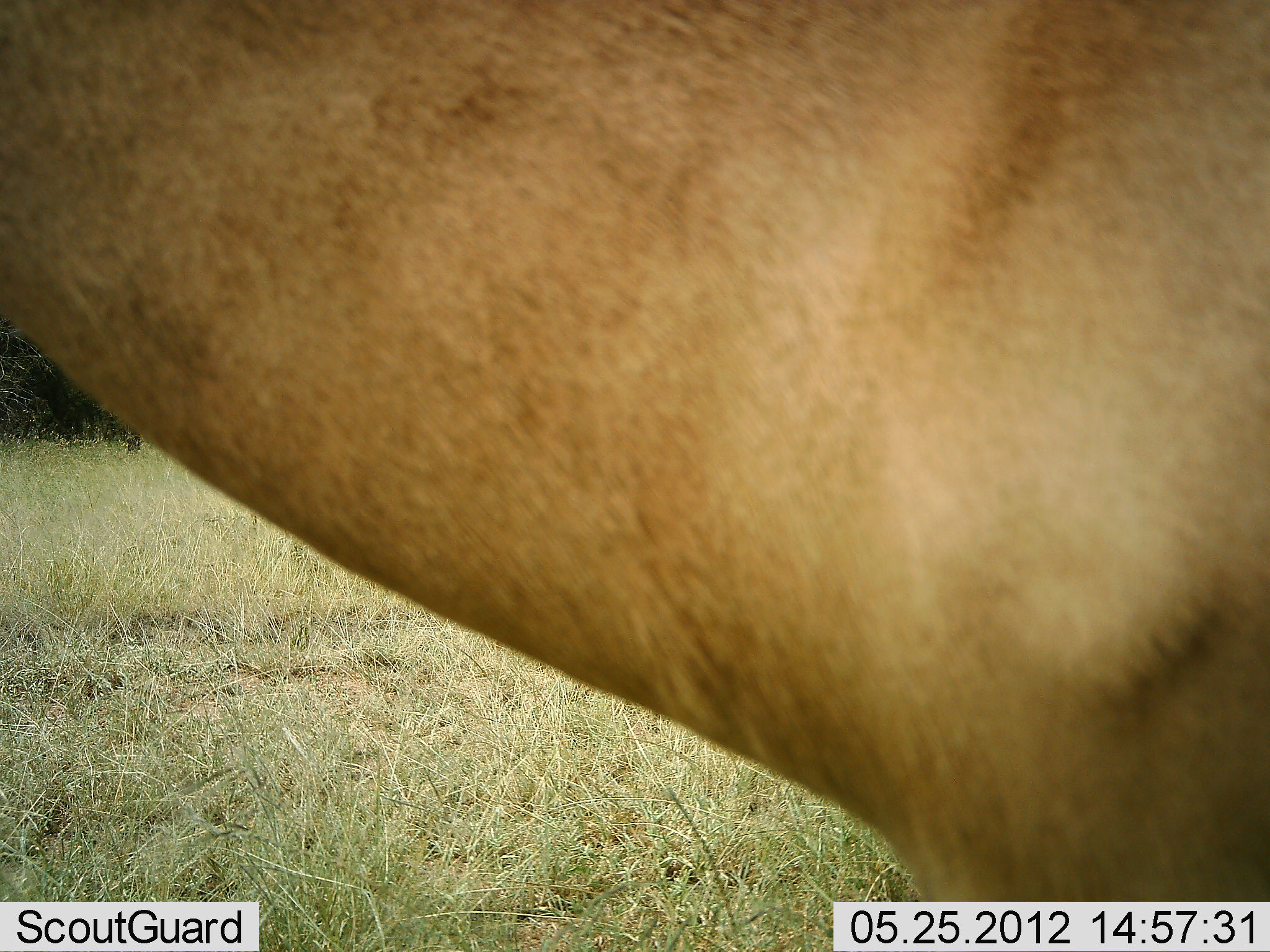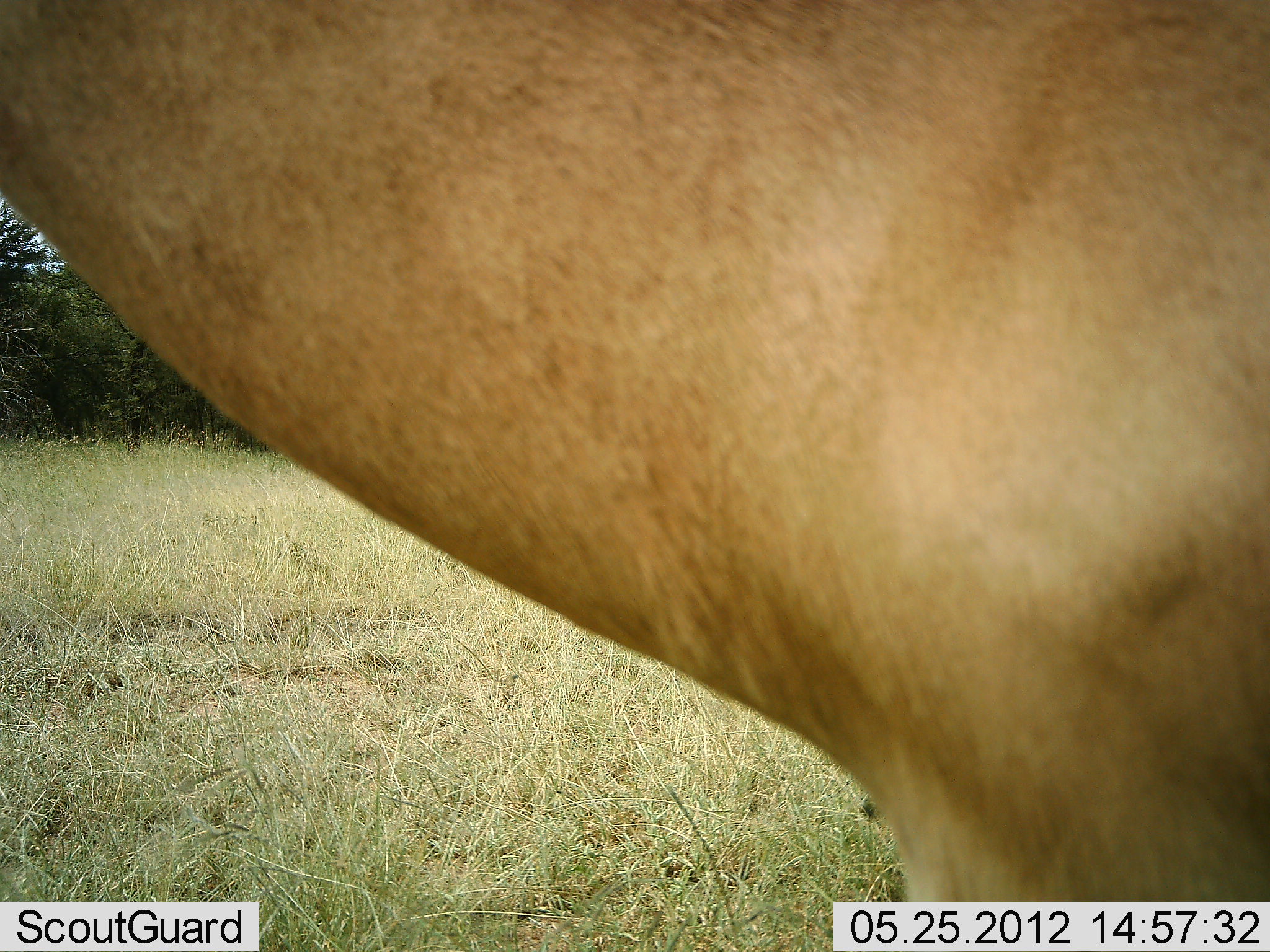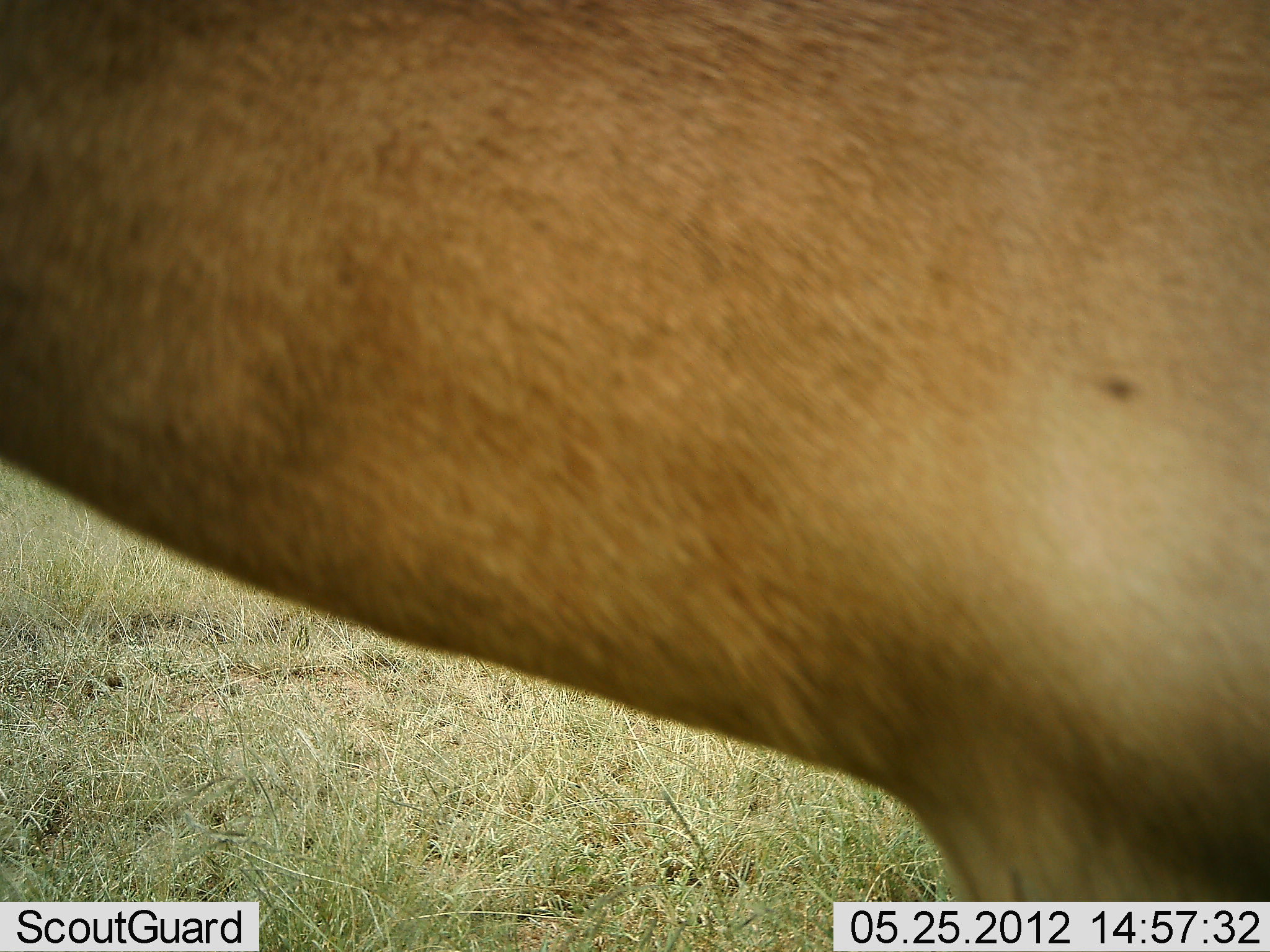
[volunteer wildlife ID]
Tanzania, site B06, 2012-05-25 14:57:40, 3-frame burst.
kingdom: Animalia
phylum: Chordata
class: Mammalia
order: Artiodactyla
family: Bovidae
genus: Alcelaphus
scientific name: Alcelaphus buselaphus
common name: hartebeest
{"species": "hartebeest (Alcelaphus buselaphus)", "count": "1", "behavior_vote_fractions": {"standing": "100%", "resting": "0%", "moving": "0%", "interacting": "0%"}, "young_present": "0%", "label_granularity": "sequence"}